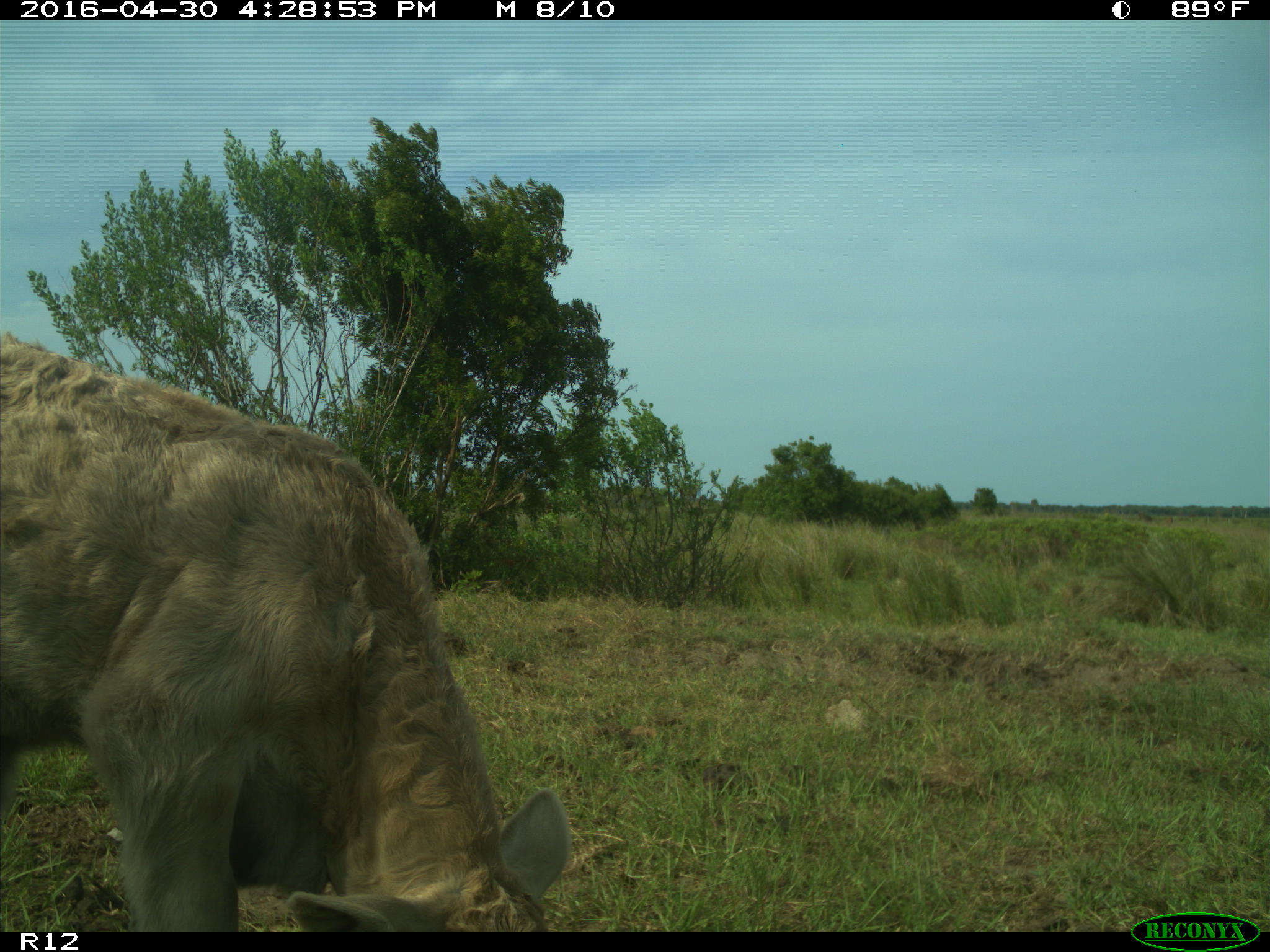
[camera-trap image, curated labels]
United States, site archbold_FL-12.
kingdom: Animalia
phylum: Chordata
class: Mammalia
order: Artiodactyla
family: Bovidae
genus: Bos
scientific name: Bos taurus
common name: domestic cow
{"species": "Bos taurus (domestic cow)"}